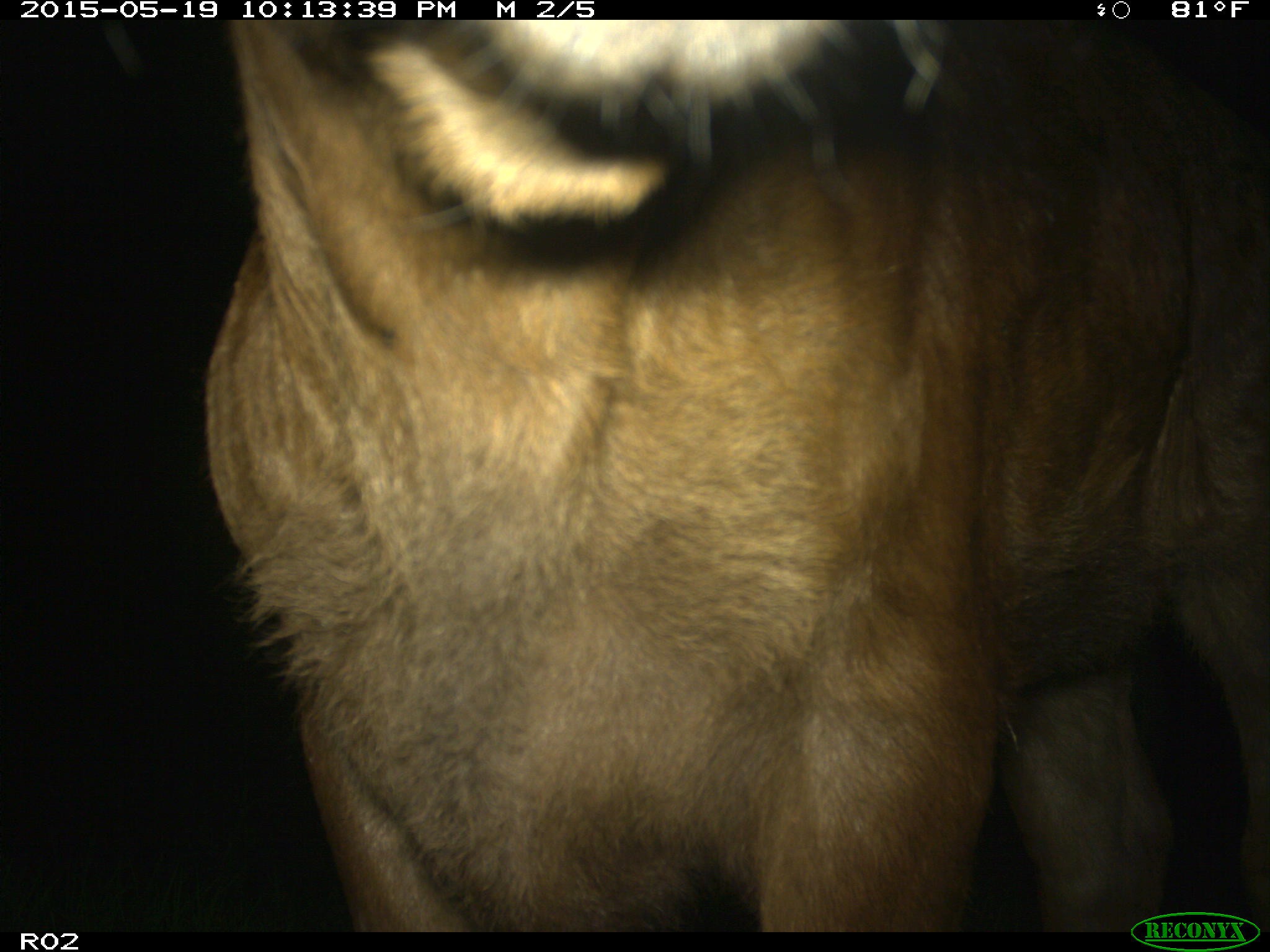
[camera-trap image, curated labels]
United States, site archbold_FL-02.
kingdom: Animalia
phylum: Chordata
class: Mammalia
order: Artiodactyla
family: Bovidae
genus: Bos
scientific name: Bos taurus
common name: domestic cow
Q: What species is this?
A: Bos taurus (domestic cow).